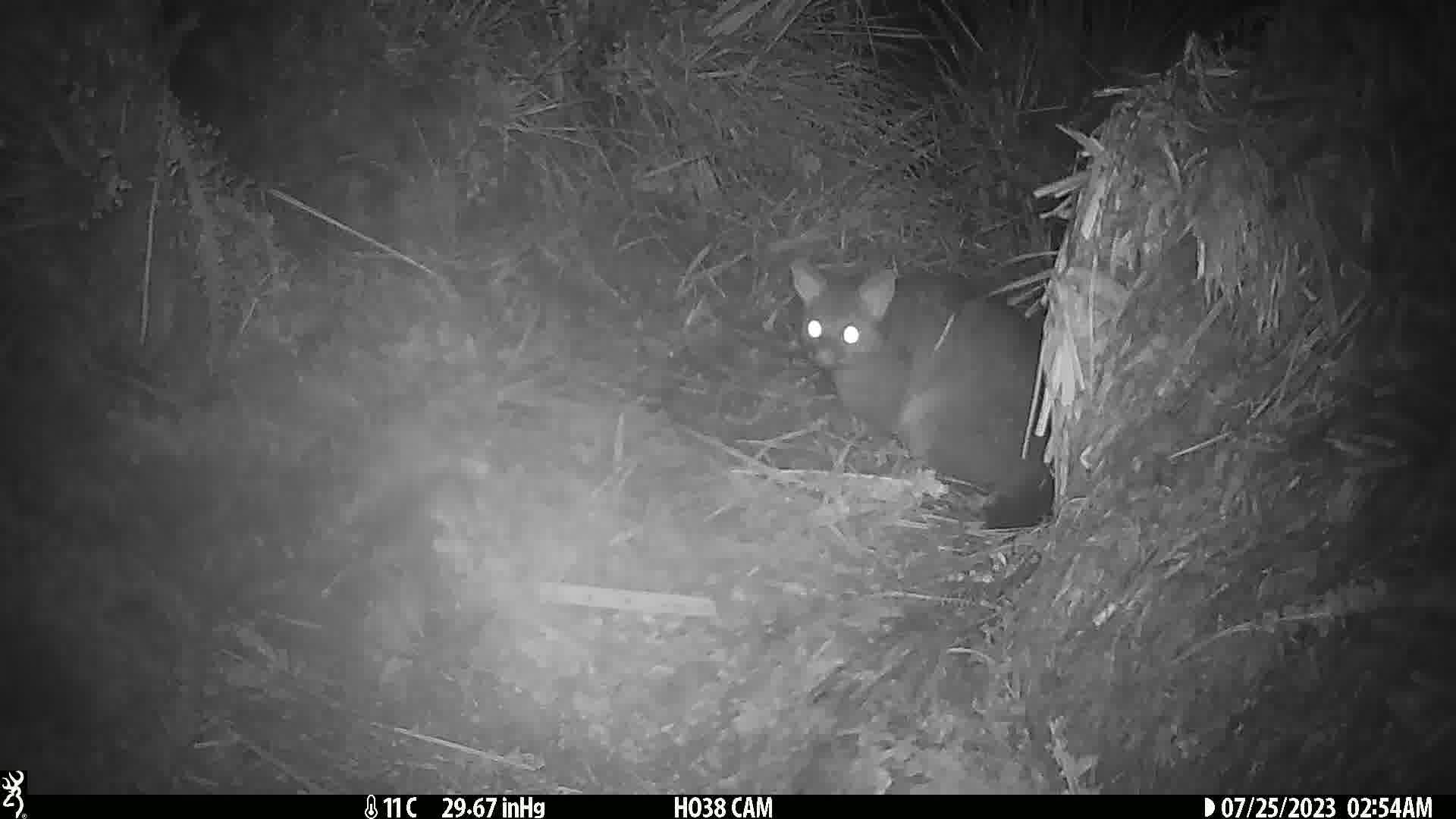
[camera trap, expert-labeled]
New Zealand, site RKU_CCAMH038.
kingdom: Animalia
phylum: Chordata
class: Mammalia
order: Diprotodontia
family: Phalangeridae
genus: Trichosurus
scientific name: Trichosurus vulpecula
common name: common brushtail possum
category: possum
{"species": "possum (common brushtail possum) (Trichosurus vulpecula)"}